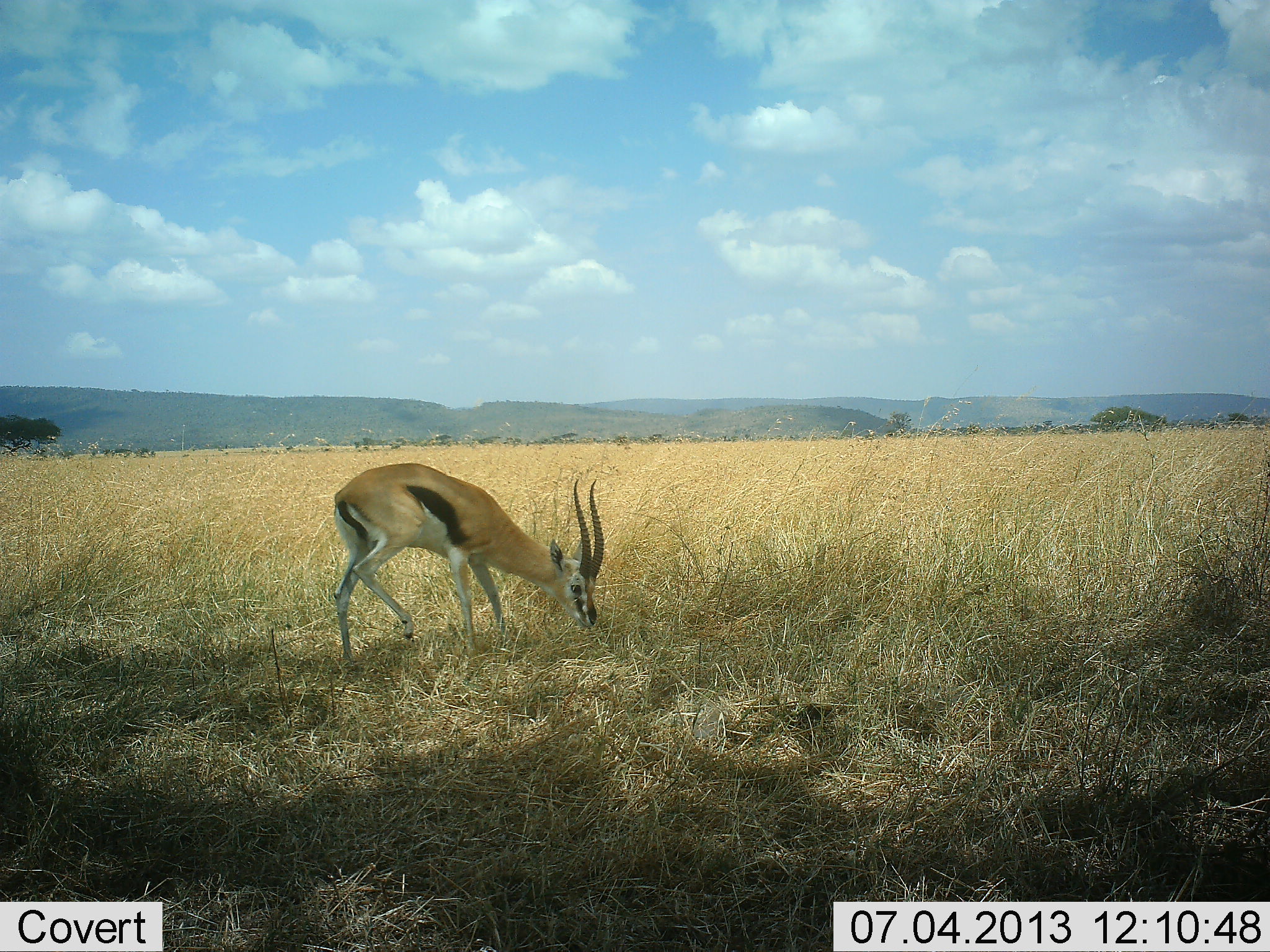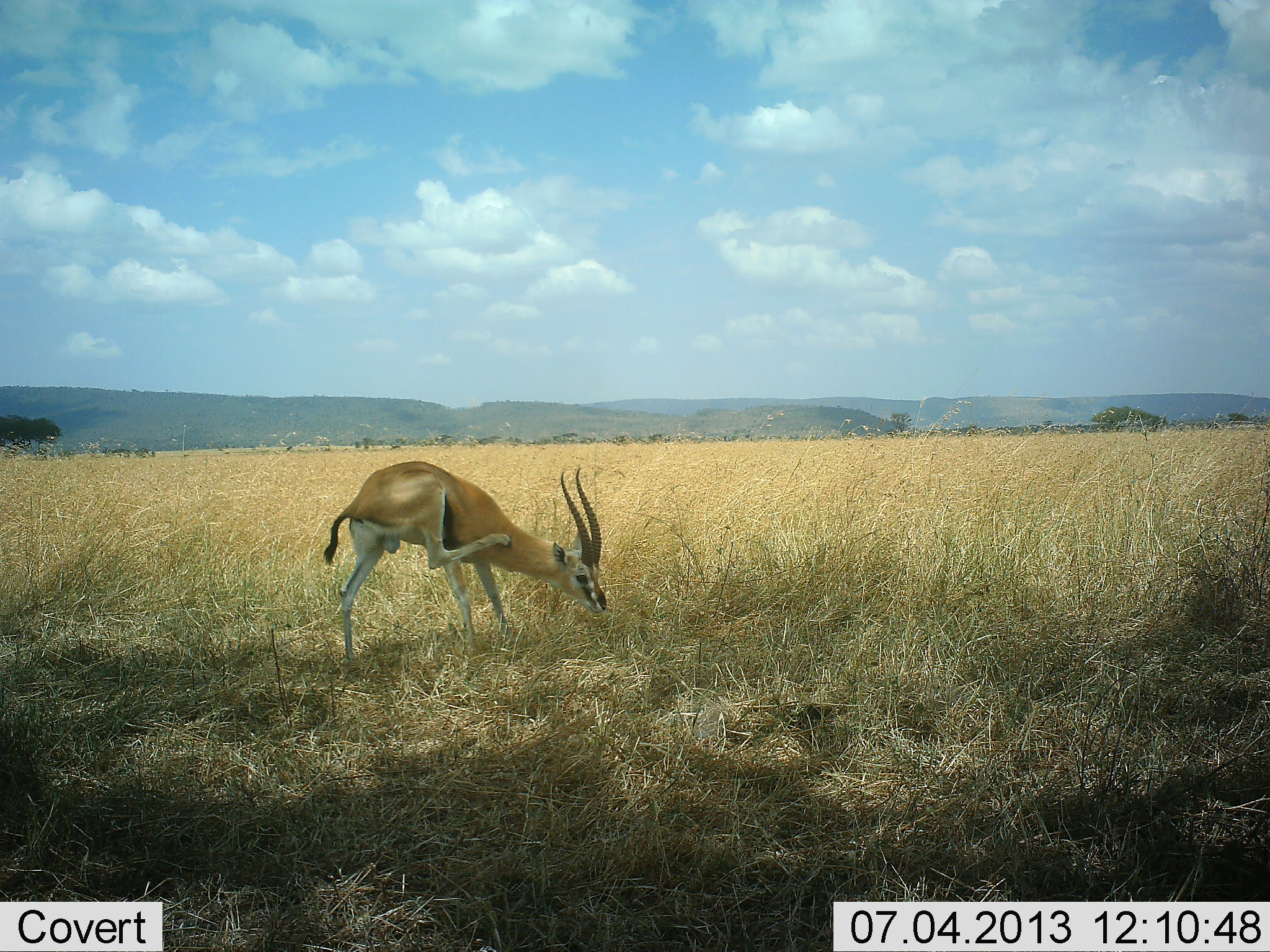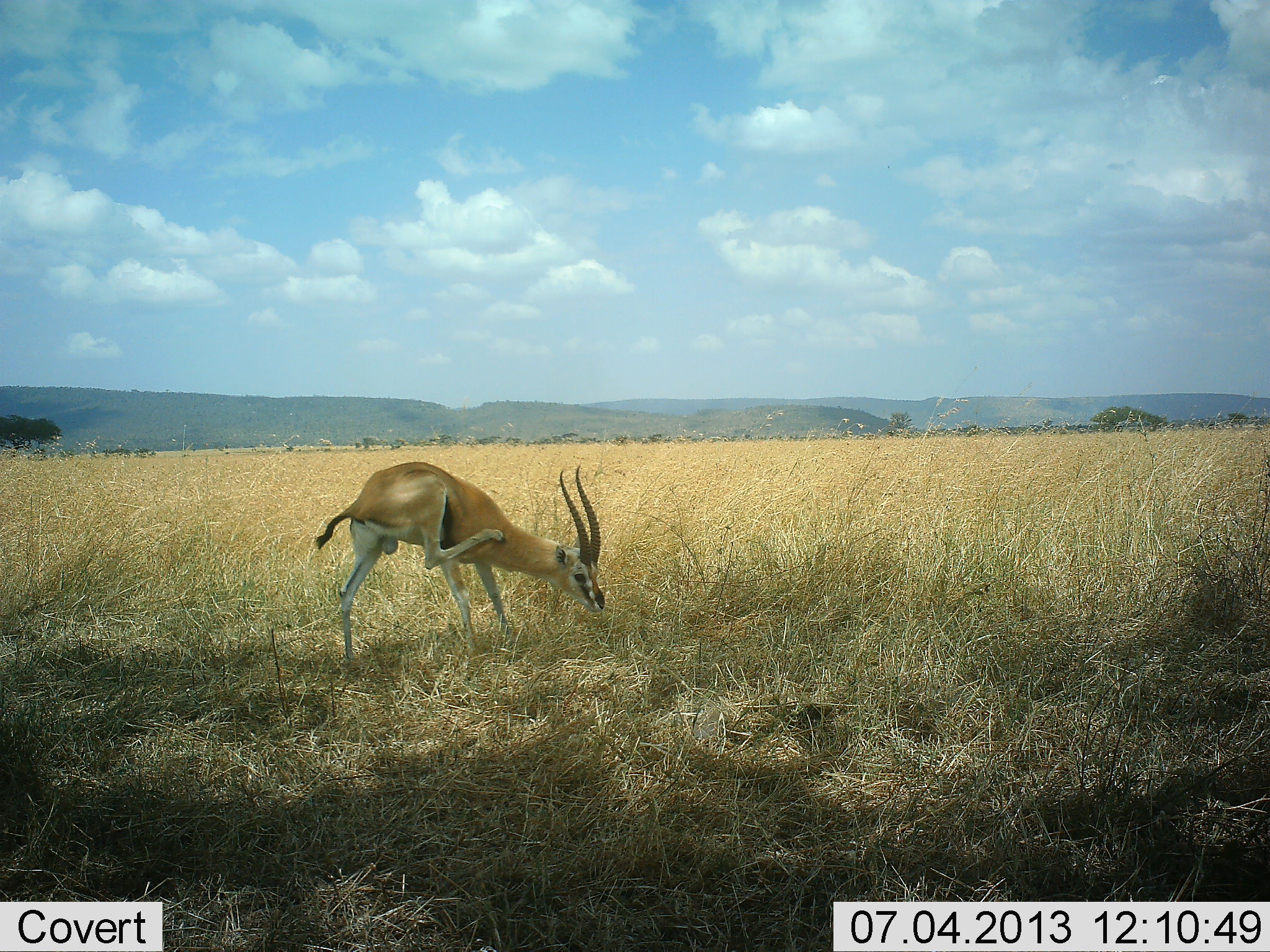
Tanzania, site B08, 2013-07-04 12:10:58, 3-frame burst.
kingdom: Animalia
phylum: Chordata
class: Mammalia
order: Artiodactyla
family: Bovidae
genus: Eudorcas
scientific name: Eudorcas thomsonii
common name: thomson's gazelle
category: gazellethomsons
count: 1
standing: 62%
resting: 0%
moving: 12%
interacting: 6%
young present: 0%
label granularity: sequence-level